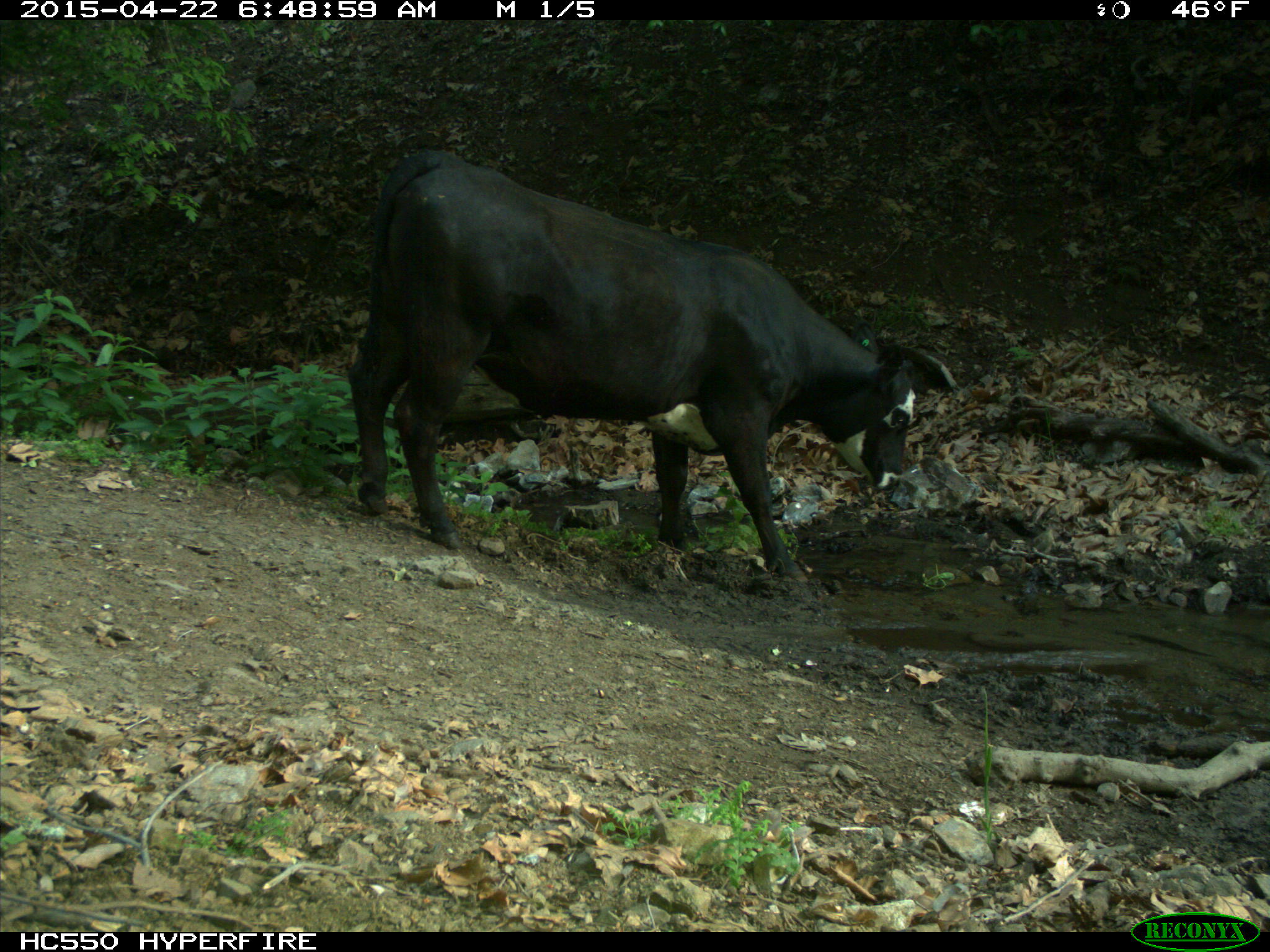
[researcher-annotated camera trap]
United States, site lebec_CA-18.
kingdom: Animalia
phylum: Chordata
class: Mammalia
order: Artiodactyla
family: Bovidae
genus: Bos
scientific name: Bos taurus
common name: domestic cow